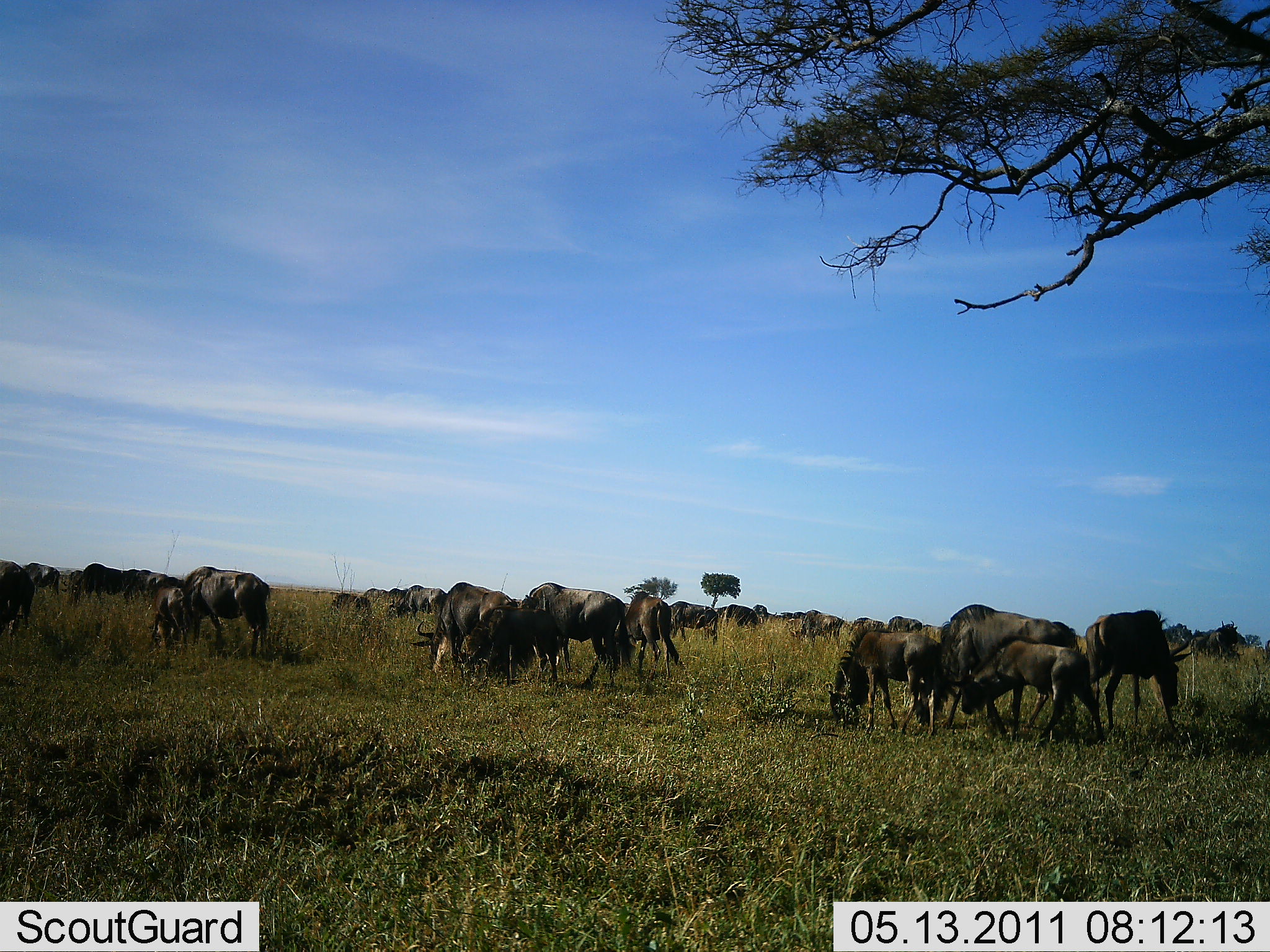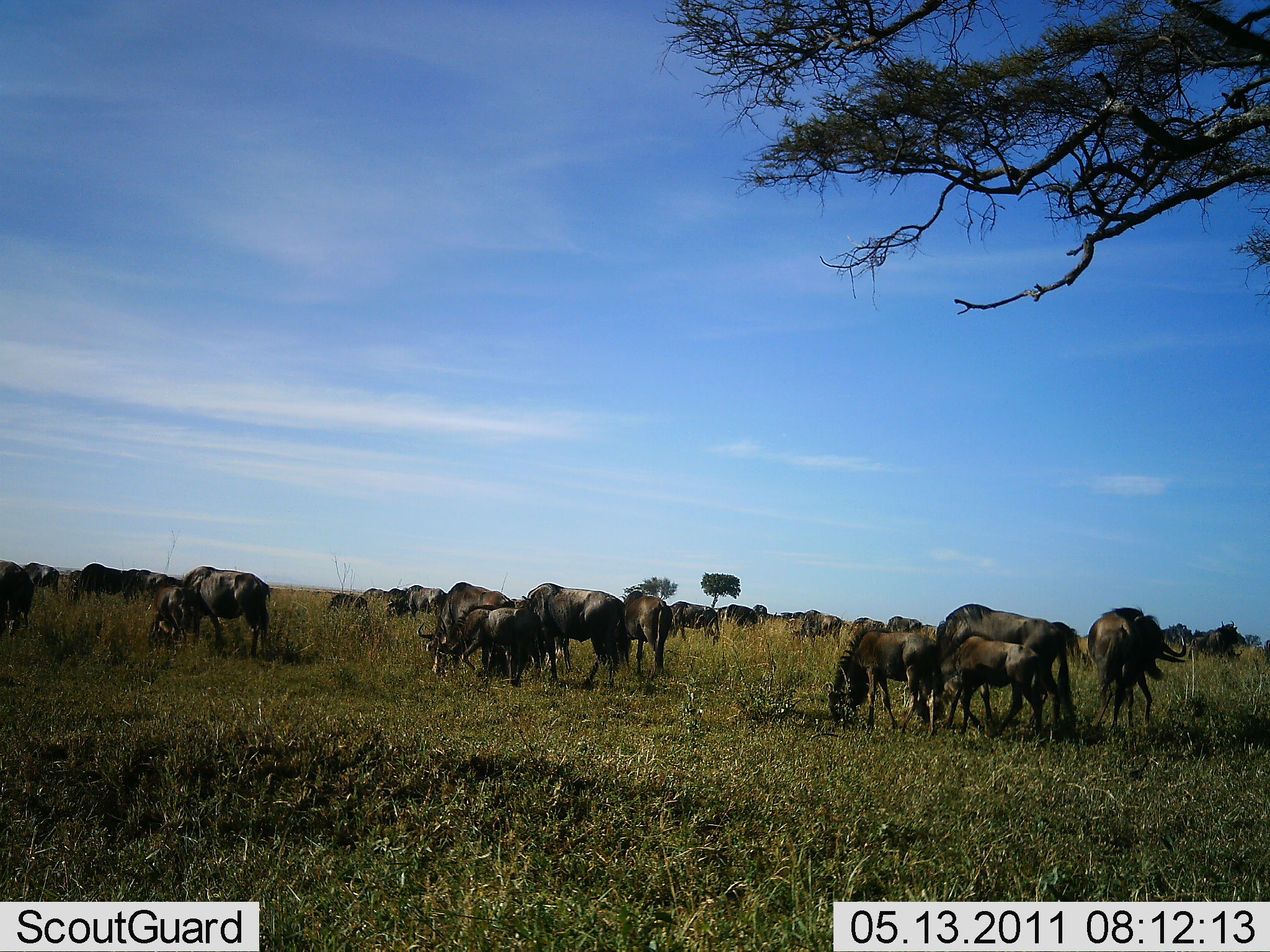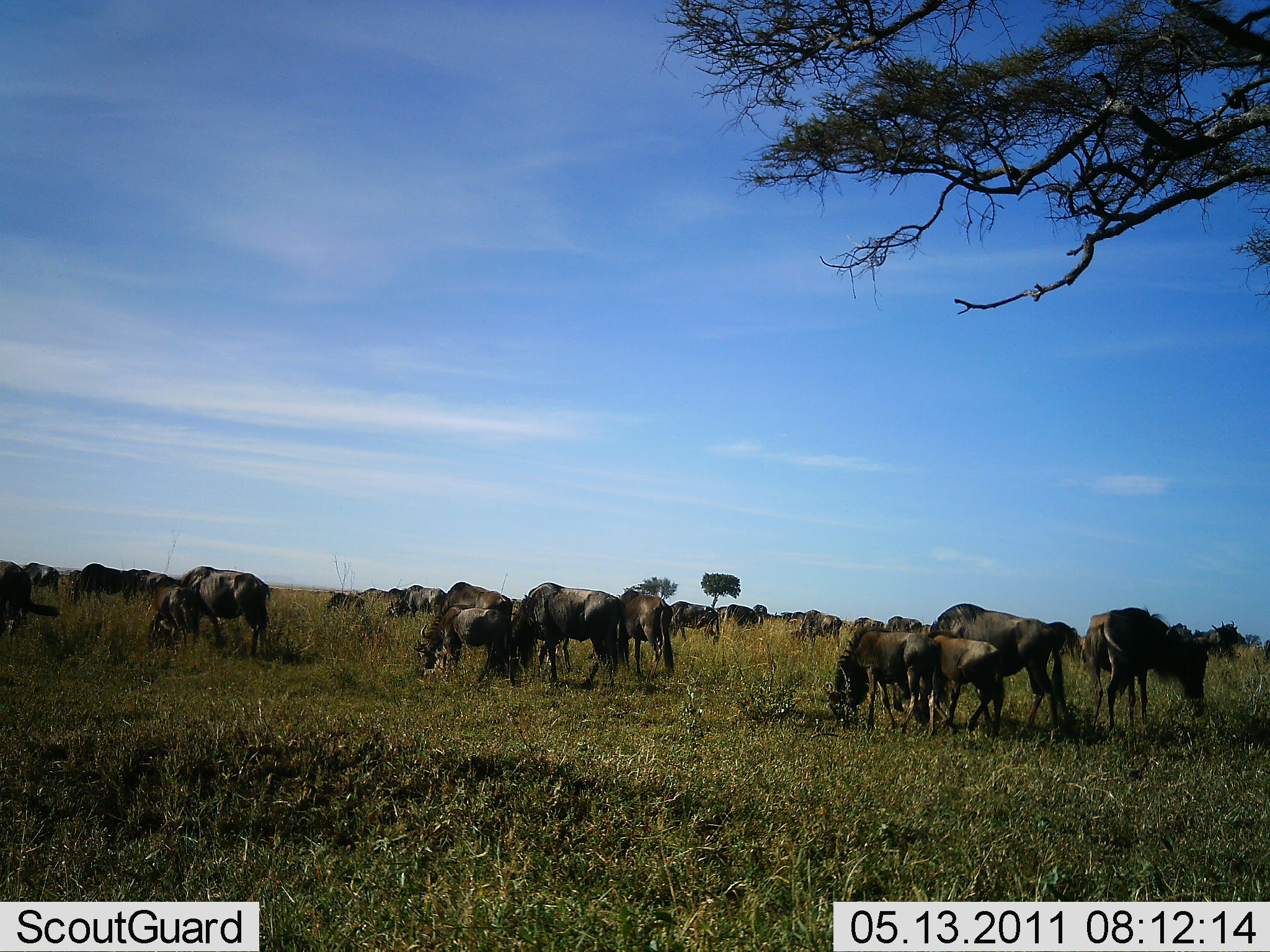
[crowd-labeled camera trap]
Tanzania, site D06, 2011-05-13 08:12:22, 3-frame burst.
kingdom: Animalia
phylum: Chordata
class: Mammalia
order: Artiodactyla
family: Bovidae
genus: Connochaetes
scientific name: Connochaetes taurinus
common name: blue wildebeest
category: wildebeest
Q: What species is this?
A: Wildebeest (blue wildebeest) (Connochaetes taurinus).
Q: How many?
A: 11-50.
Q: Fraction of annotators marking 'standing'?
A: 54%.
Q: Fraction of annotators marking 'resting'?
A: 8%.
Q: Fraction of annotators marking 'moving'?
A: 31%.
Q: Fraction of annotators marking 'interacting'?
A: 8%.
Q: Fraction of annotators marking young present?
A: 46%.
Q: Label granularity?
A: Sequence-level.